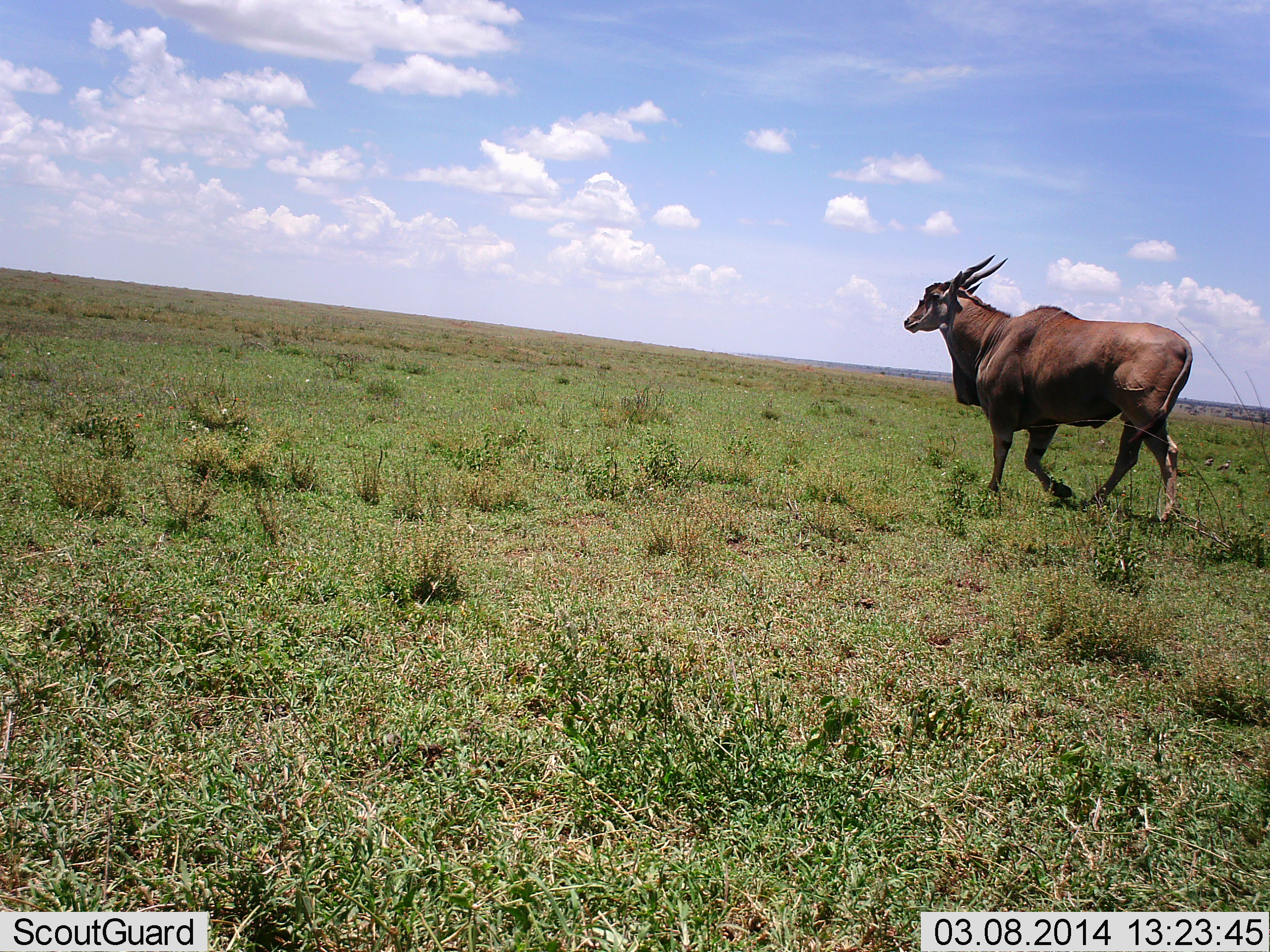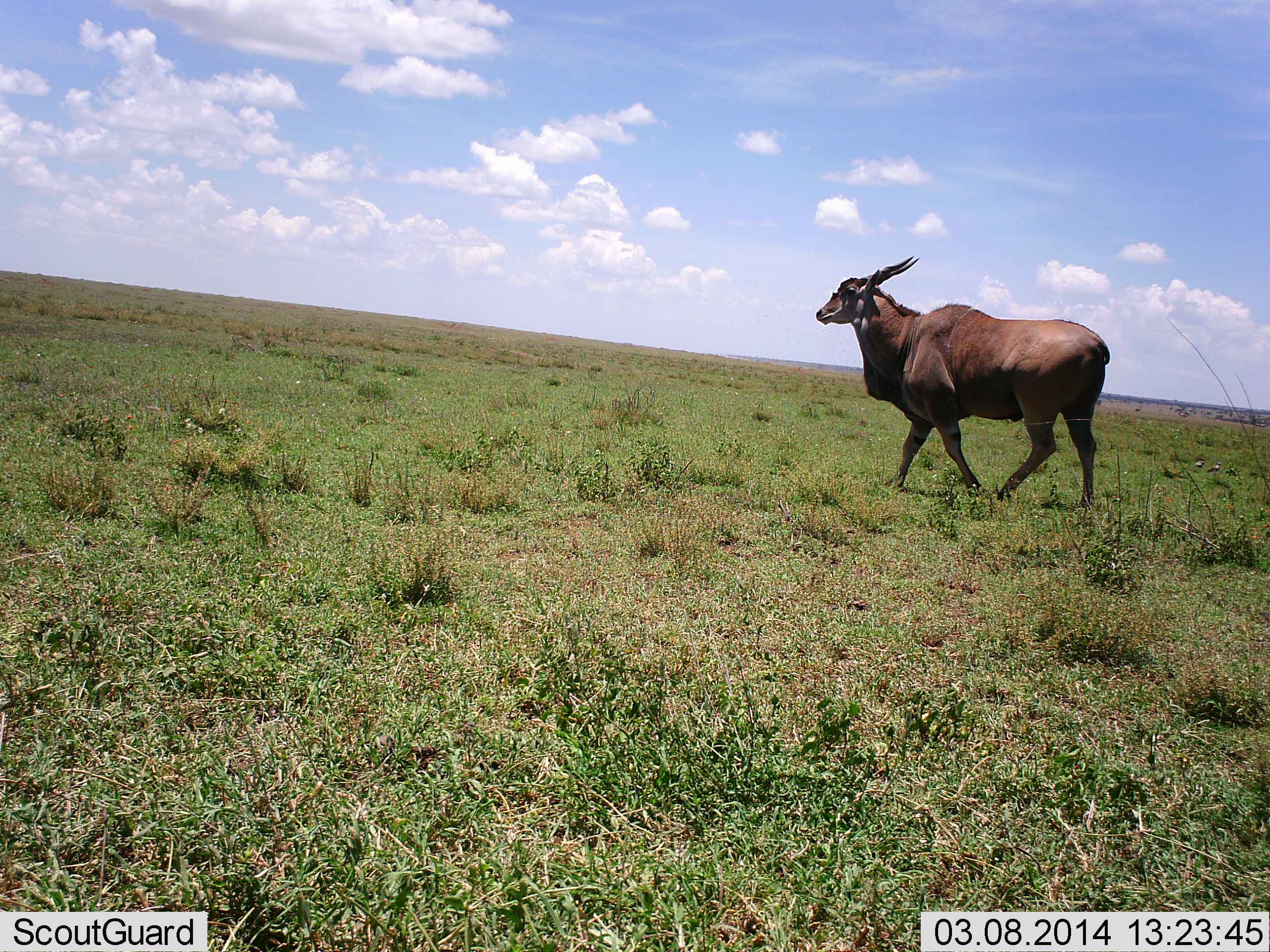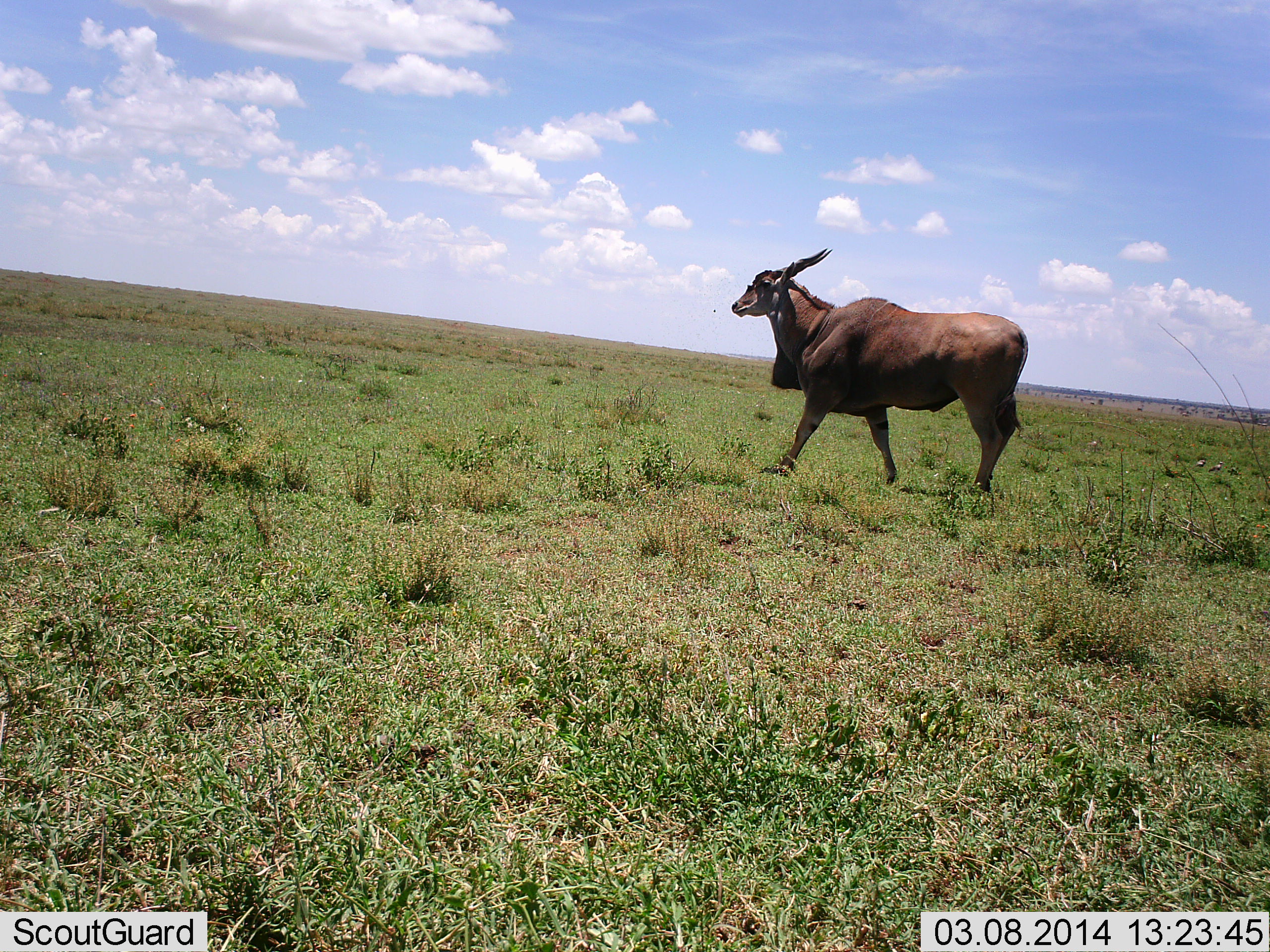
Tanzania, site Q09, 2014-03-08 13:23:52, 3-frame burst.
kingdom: Animalia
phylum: Chordata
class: Mammalia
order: Artiodactyla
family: Bovidae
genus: Tragelaphus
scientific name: Tragelaphus oryx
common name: eland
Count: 1.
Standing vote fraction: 0%.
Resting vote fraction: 0%.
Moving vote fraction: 100%.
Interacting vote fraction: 0%.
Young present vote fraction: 0%.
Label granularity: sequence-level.